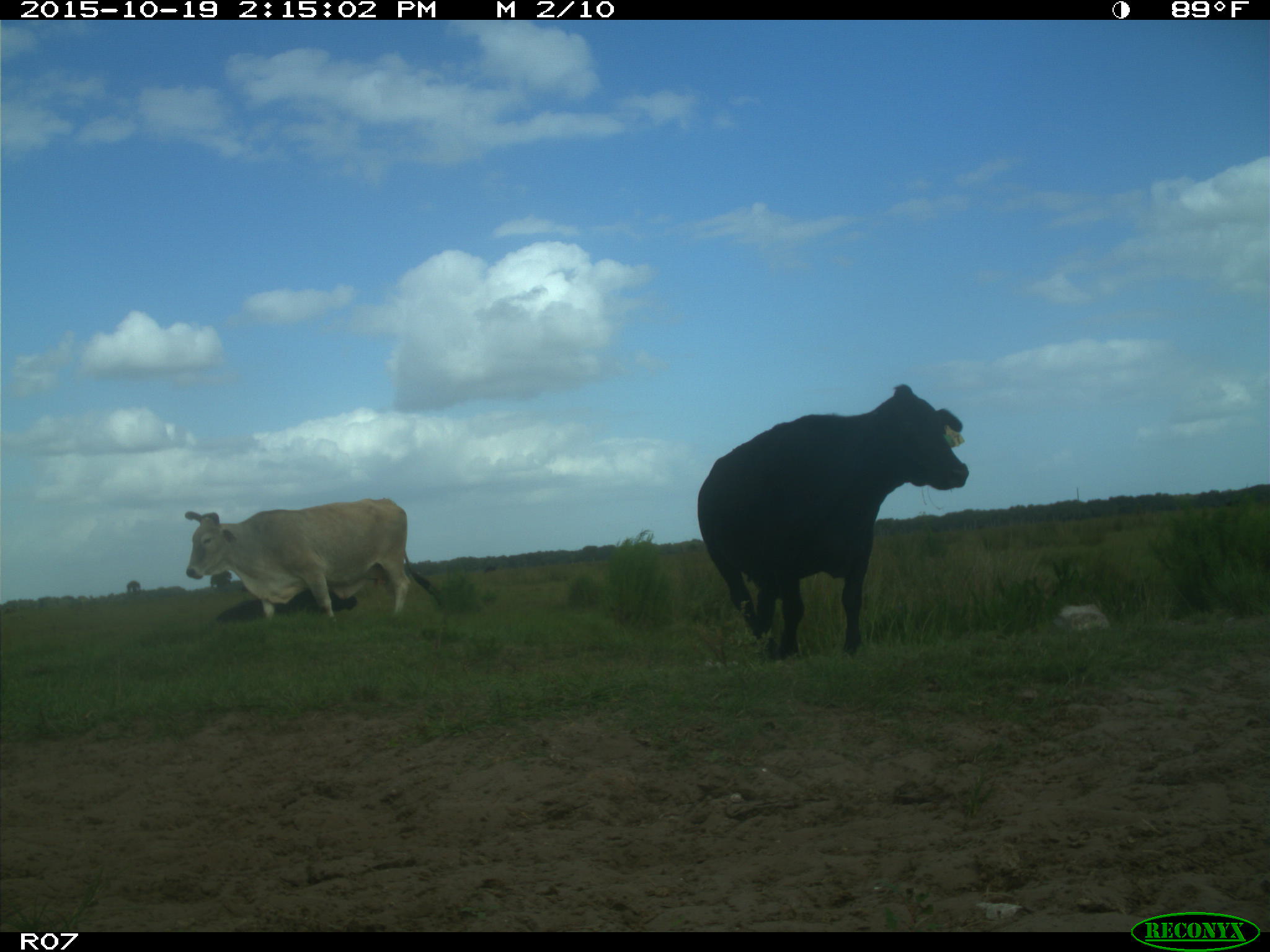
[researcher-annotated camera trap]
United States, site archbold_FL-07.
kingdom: Animalia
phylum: Chordata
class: Mammalia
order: Artiodactyla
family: Bovidae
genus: Bos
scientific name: Bos taurus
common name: domestic cow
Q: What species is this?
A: Bos taurus (domestic cow).